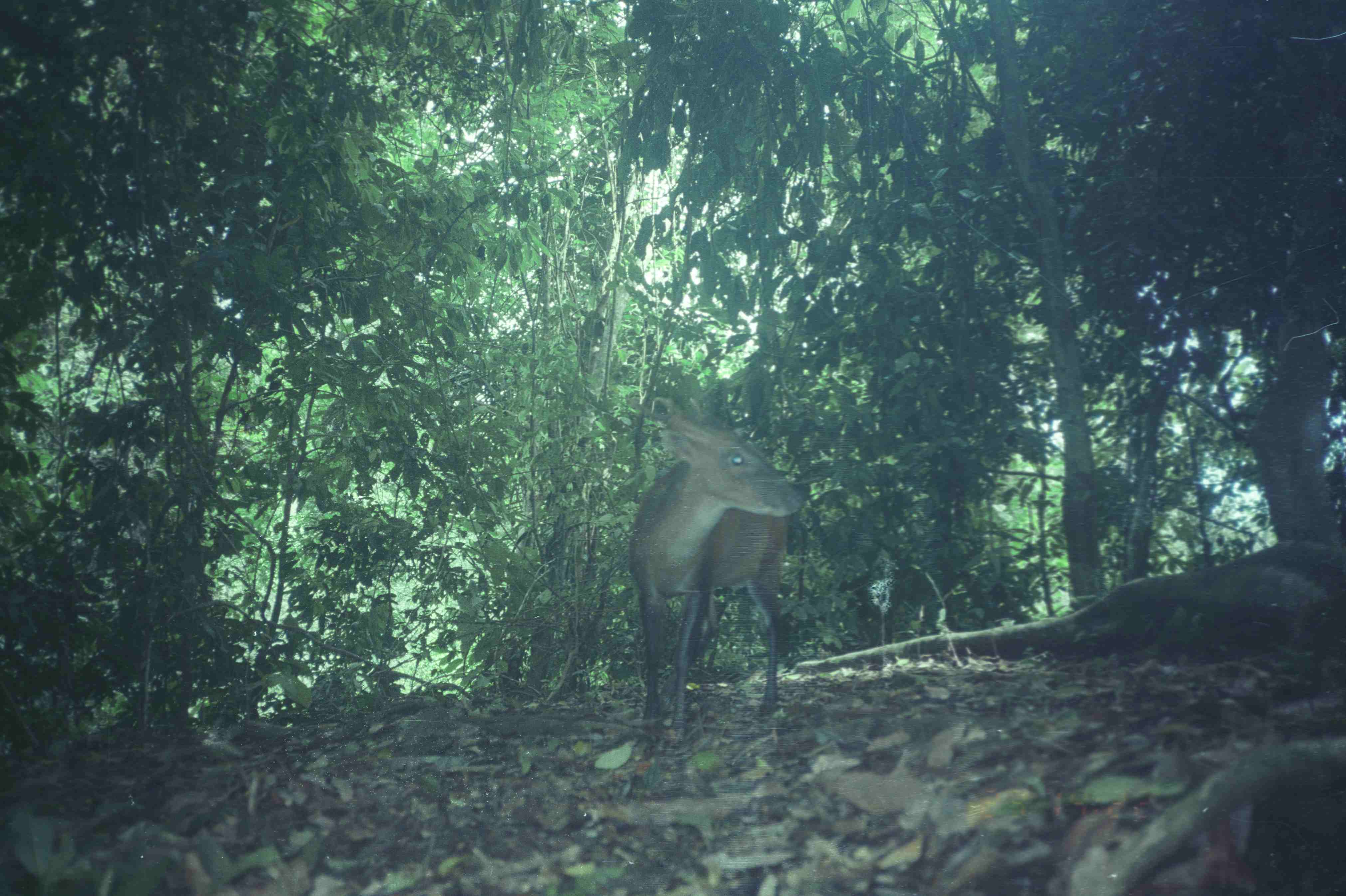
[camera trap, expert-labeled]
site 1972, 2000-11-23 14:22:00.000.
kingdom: Animalia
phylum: Chordata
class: Mammalia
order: Artiodactyla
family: Cervidae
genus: Muntiacus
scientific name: Muntiacus muntjak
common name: southern red muntjac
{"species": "Muntiacus muntjak (southern red muntjac)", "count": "1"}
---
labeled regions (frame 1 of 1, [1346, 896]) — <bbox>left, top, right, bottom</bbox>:
muntiacus muntjak: <bbox>625, 397, 806, 741</bbox>